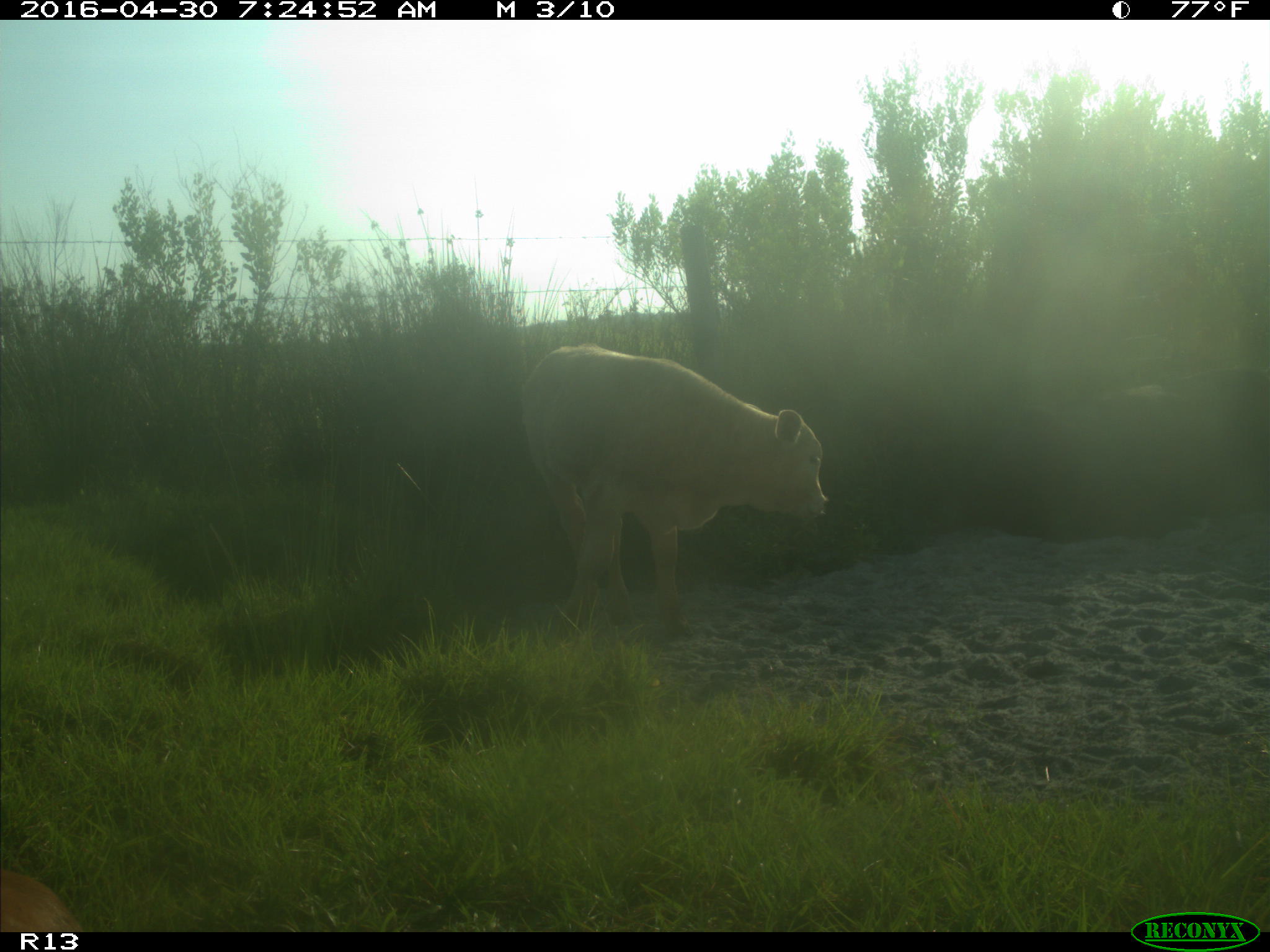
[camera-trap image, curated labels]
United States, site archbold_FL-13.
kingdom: Animalia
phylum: Chordata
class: Mammalia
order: Artiodactyla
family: Bovidae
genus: Bos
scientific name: Bos taurus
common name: domestic cow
Bos taurus (domestic cow).